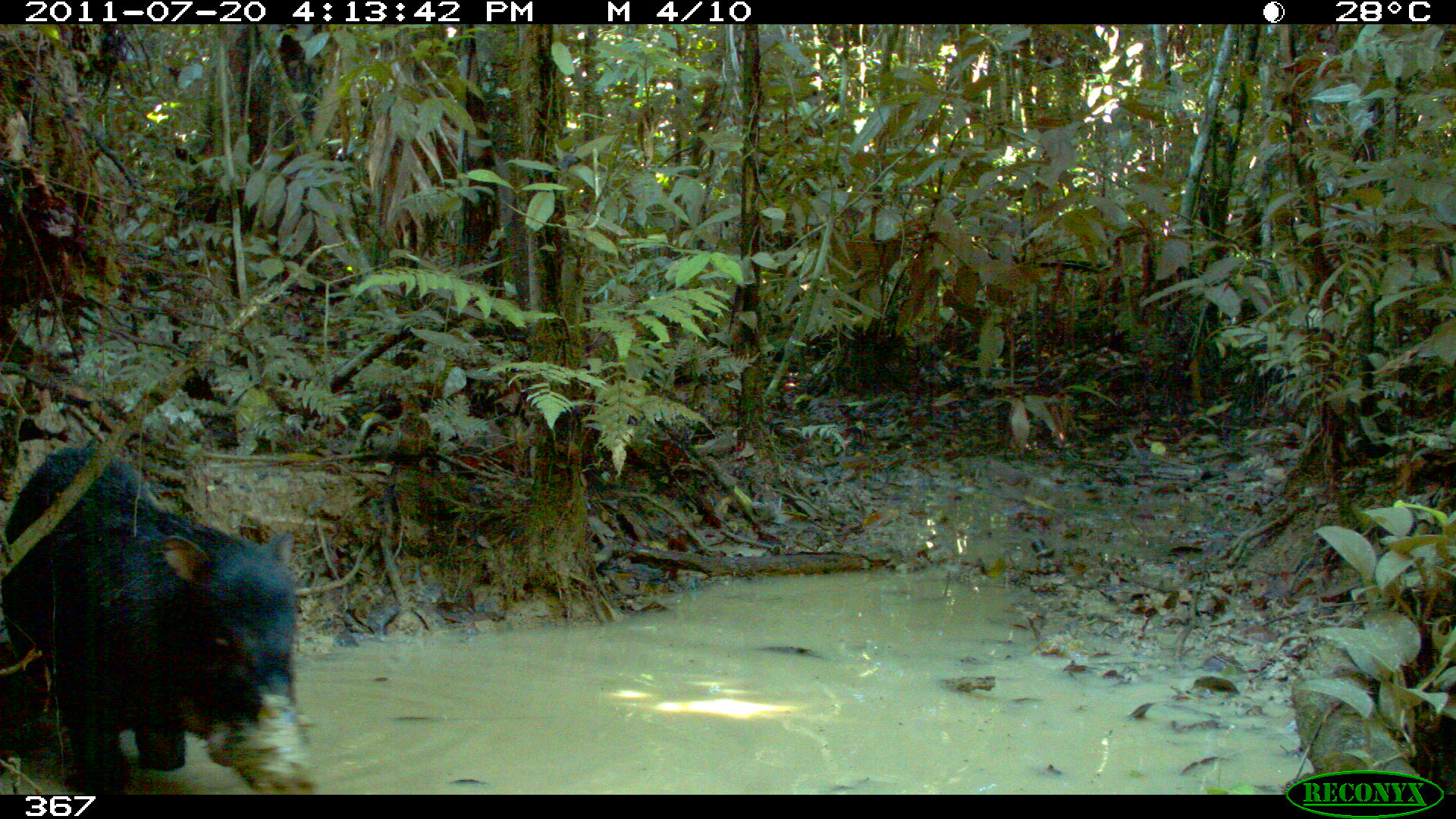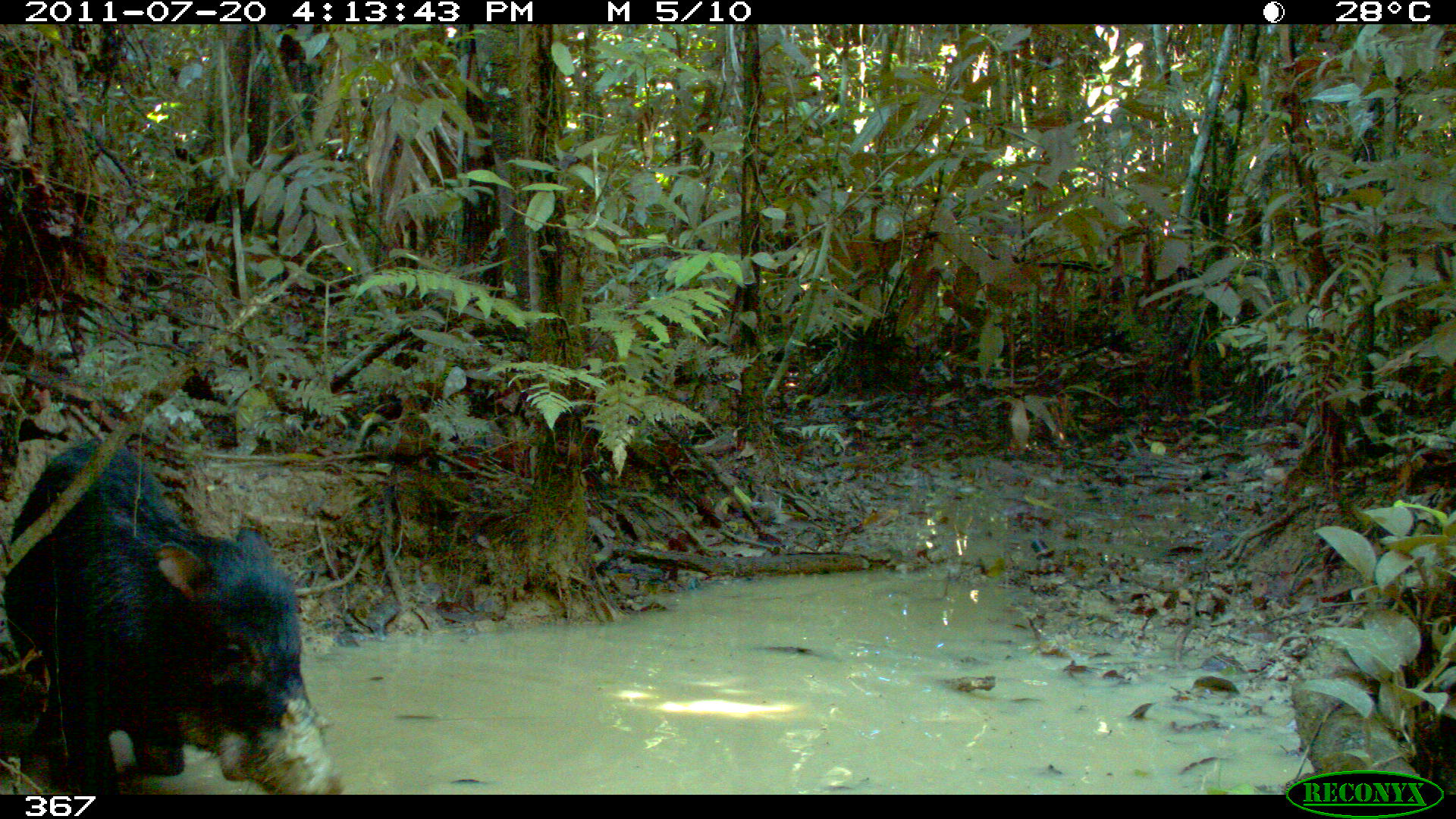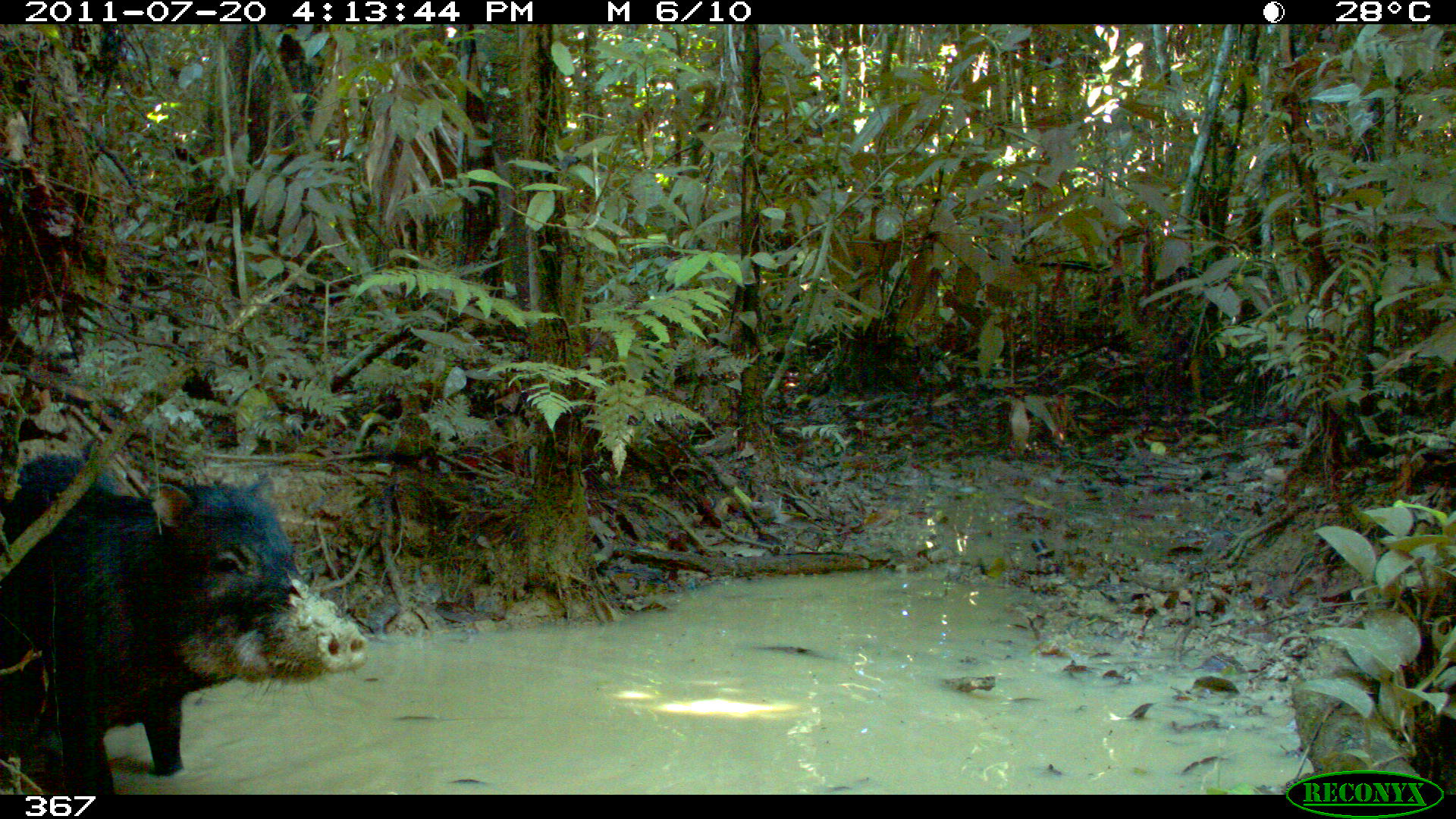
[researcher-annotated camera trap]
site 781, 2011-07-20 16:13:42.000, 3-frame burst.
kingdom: Animalia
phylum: Chordata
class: Mammalia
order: Artiodactyla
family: Tayassuidae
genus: Tayassu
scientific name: Tayassu pecari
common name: white-lipped peccary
Tayassu pecari (white-lipped peccary).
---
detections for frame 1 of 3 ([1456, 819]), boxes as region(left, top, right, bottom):
tayassu pecari: region(5, 447, 317, 794)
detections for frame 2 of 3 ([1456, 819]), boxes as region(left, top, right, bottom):
tayassu pecari: region(5, 437, 343, 795)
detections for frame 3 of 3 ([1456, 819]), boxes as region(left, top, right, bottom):
tayassu pecari: region(0, 452, 370, 796)